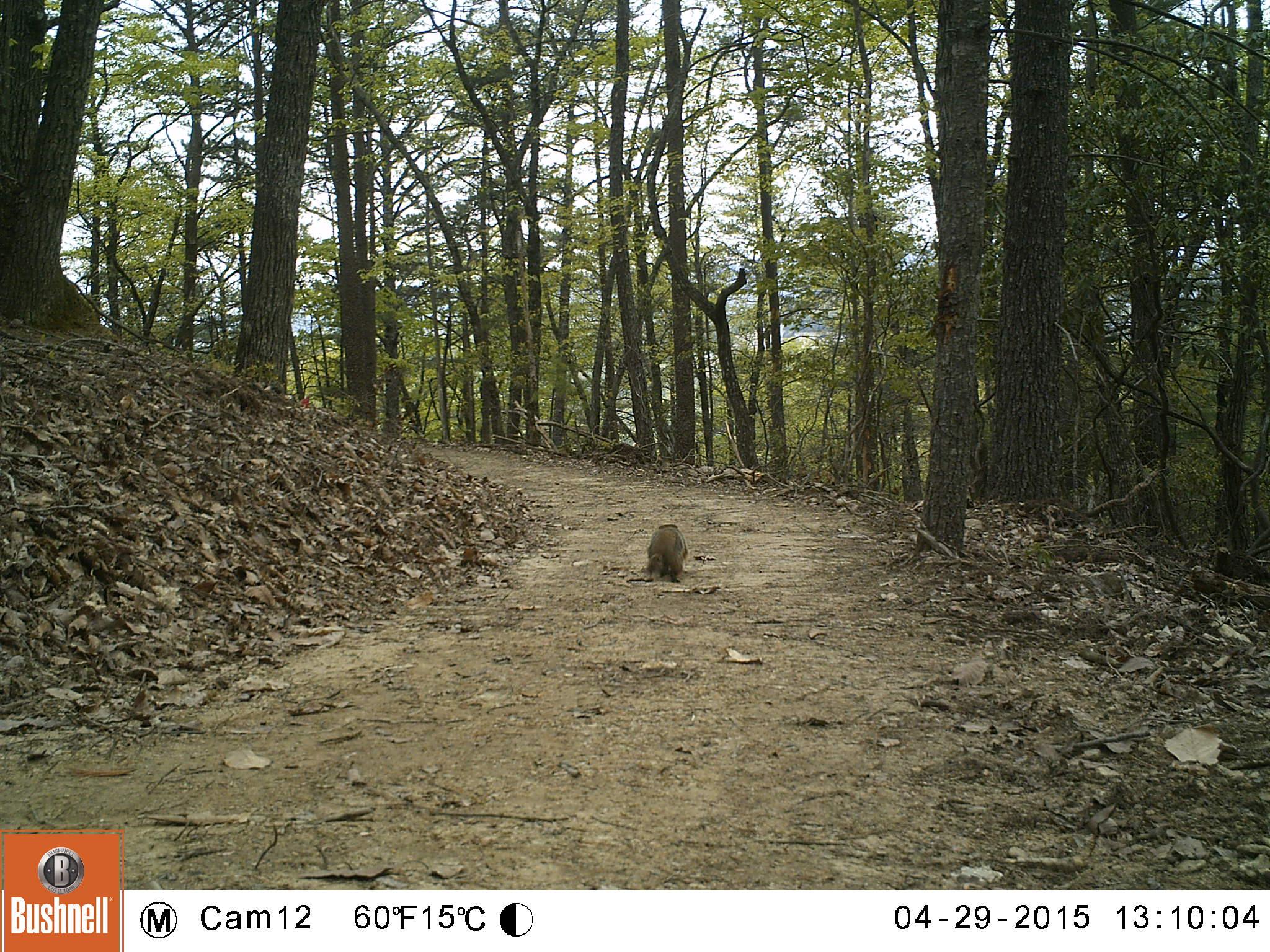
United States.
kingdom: Animalia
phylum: Chordata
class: Mammalia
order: Rodentia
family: Sciuridae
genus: Marmota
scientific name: Marmota monax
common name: woodchuck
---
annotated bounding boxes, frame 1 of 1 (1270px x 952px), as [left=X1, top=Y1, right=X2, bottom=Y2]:
Woodchuck: [left=638, top=517, right=690, bottom=583]